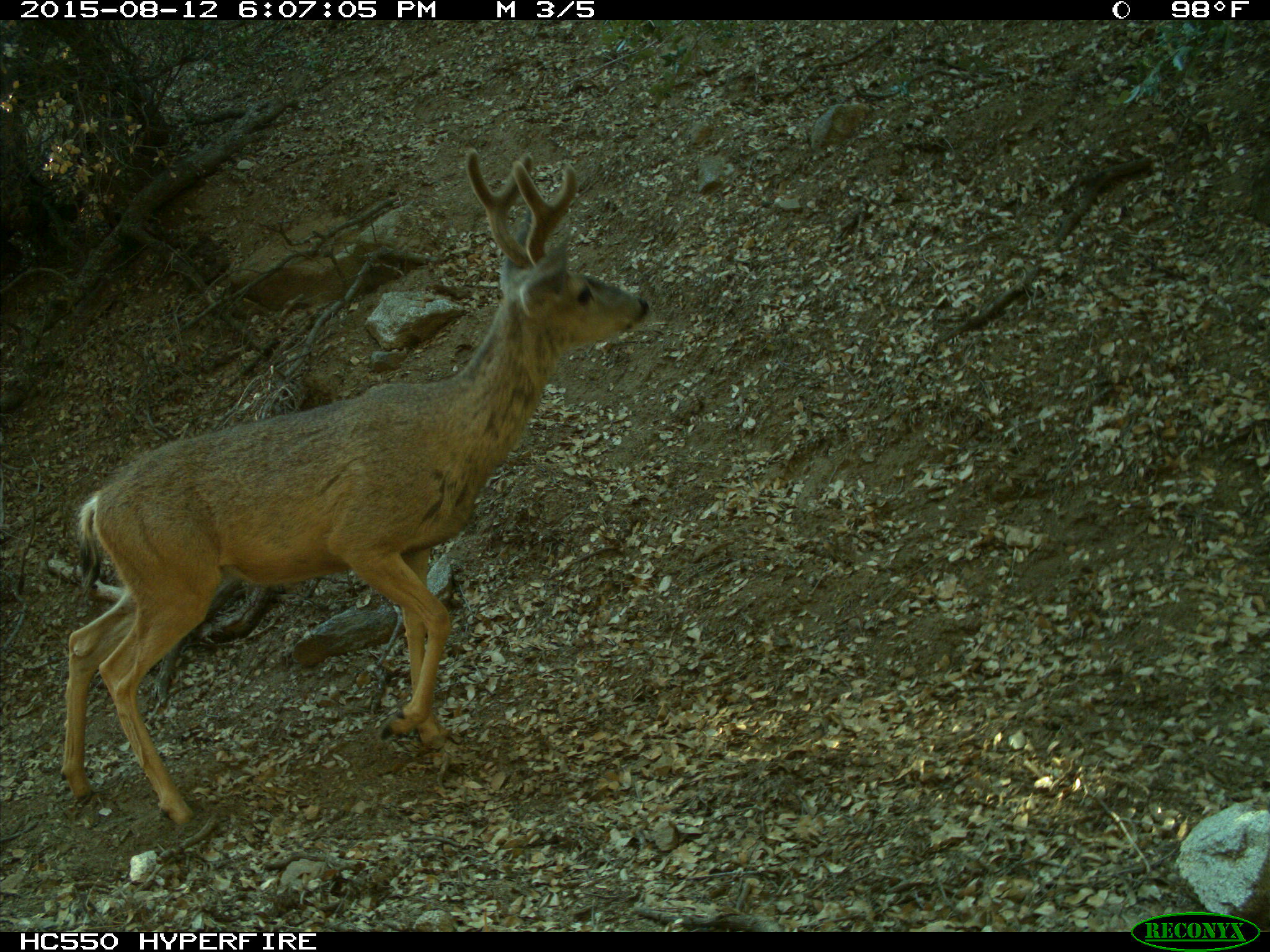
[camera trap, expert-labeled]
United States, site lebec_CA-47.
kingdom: Animalia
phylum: Chordata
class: Mammalia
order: Artiodactyla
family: Cervidae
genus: Odocoileus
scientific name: Odocoileus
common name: deer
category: unidentified deer